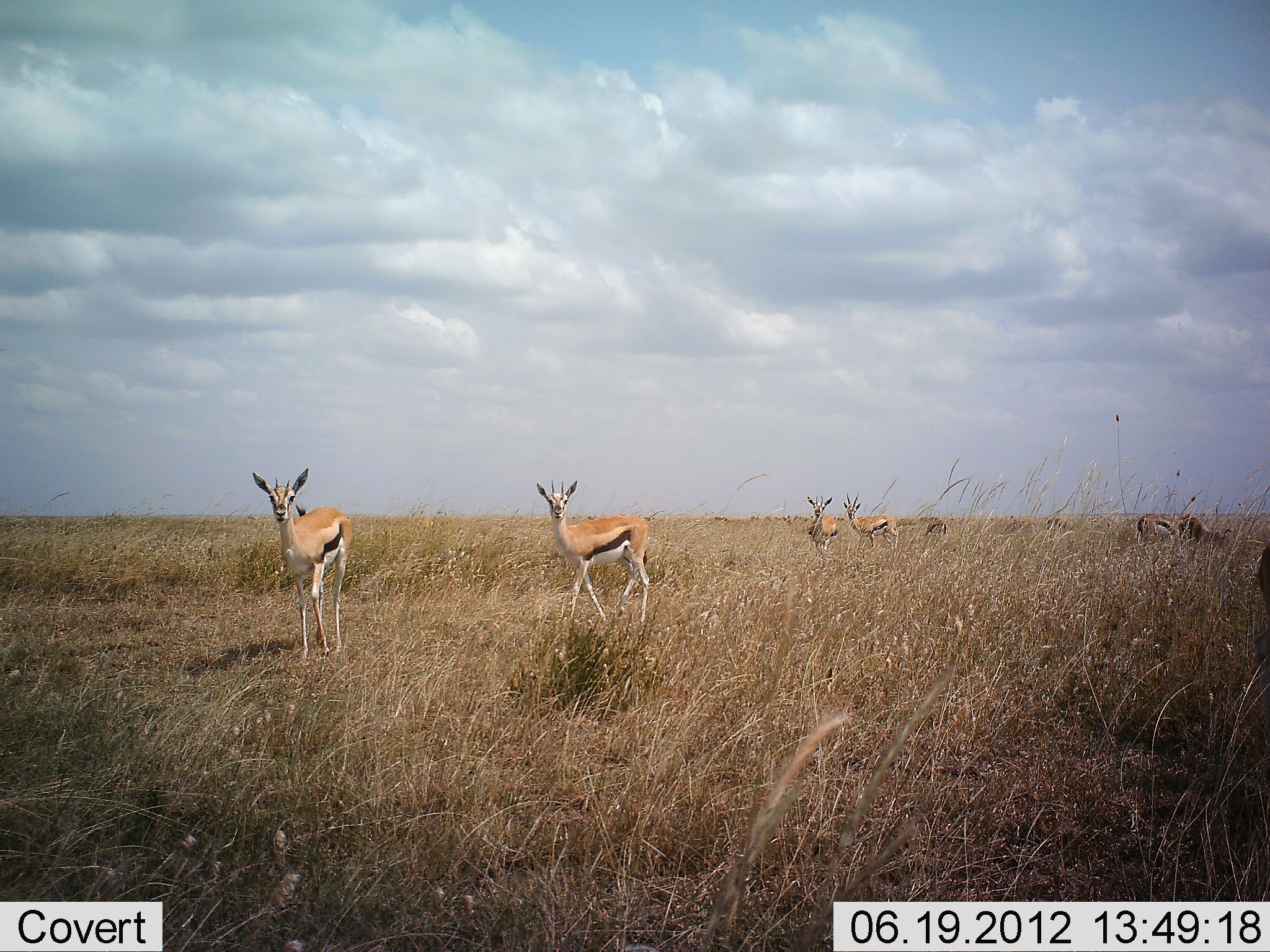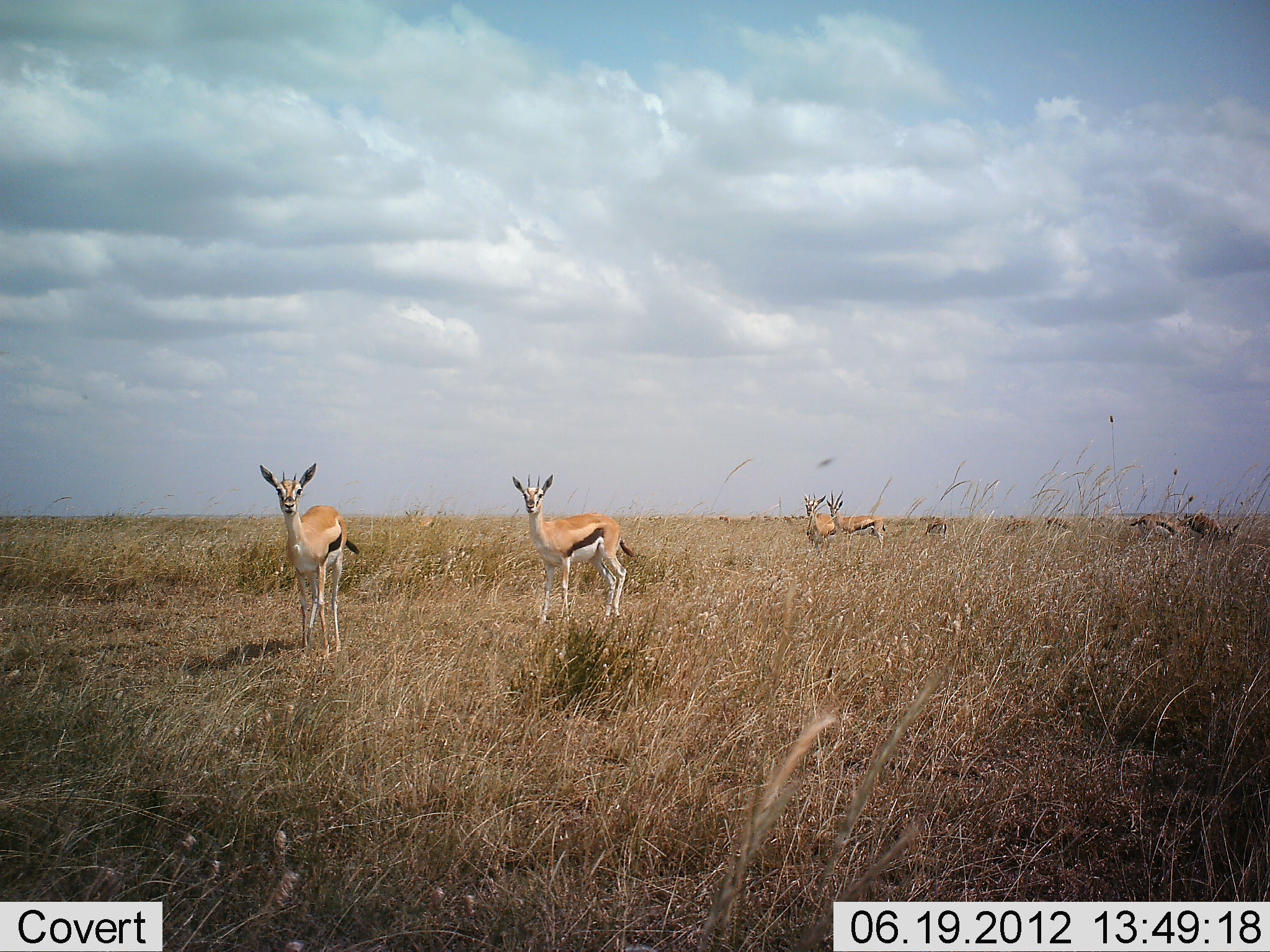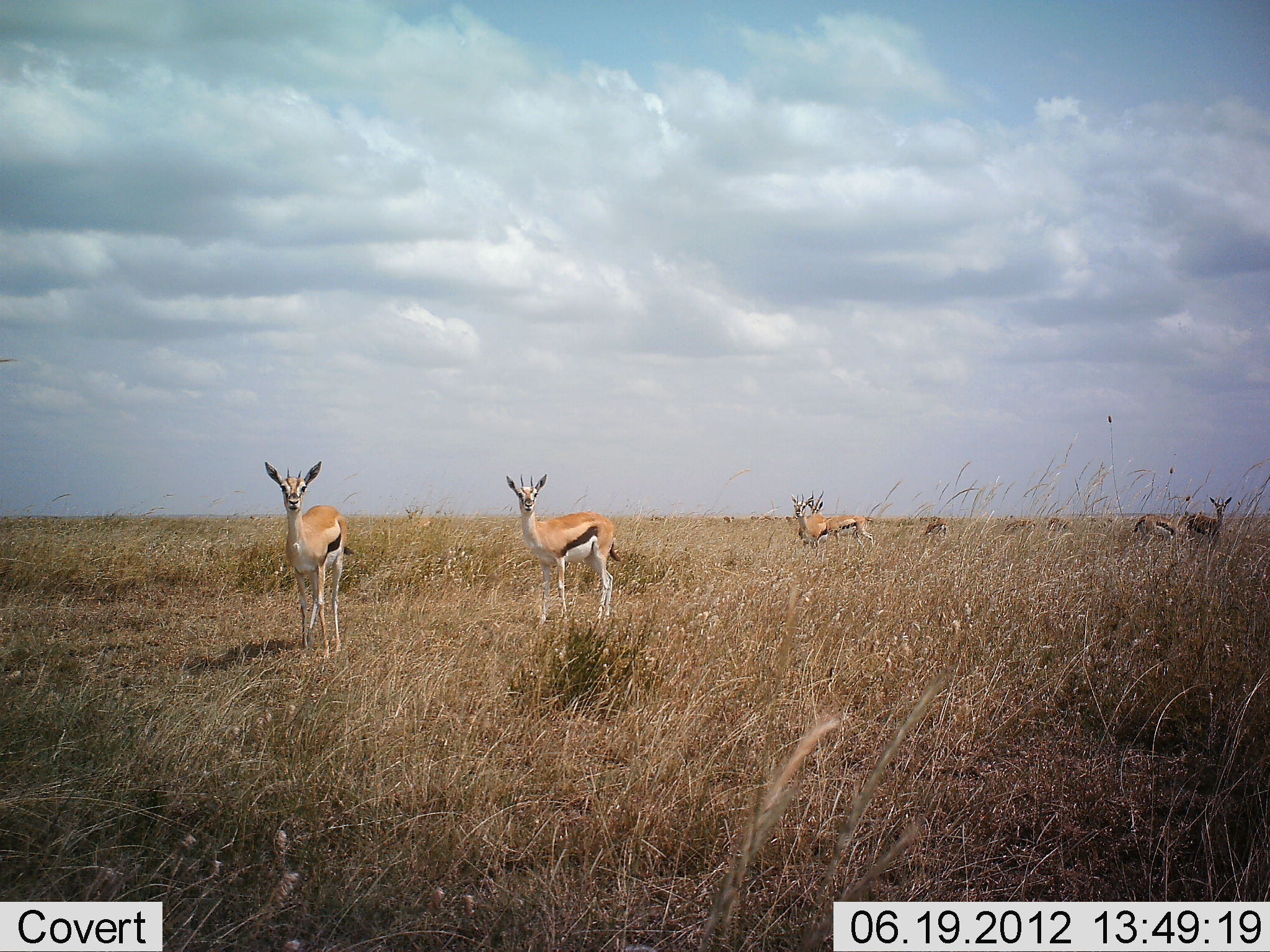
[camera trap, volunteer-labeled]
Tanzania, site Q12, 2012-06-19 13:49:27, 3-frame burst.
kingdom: Animalia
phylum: Chordata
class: Mammalia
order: Artiodactyla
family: Bovidae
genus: Eudorcas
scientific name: Eudorcas thomsonii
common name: thomson's gazelle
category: gazellethomsons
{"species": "gazellethomsons (thomson's gazelle) (Eudorcas thomsonii)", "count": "9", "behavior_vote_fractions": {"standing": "80%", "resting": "0%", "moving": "30%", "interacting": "0%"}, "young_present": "0%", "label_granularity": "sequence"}